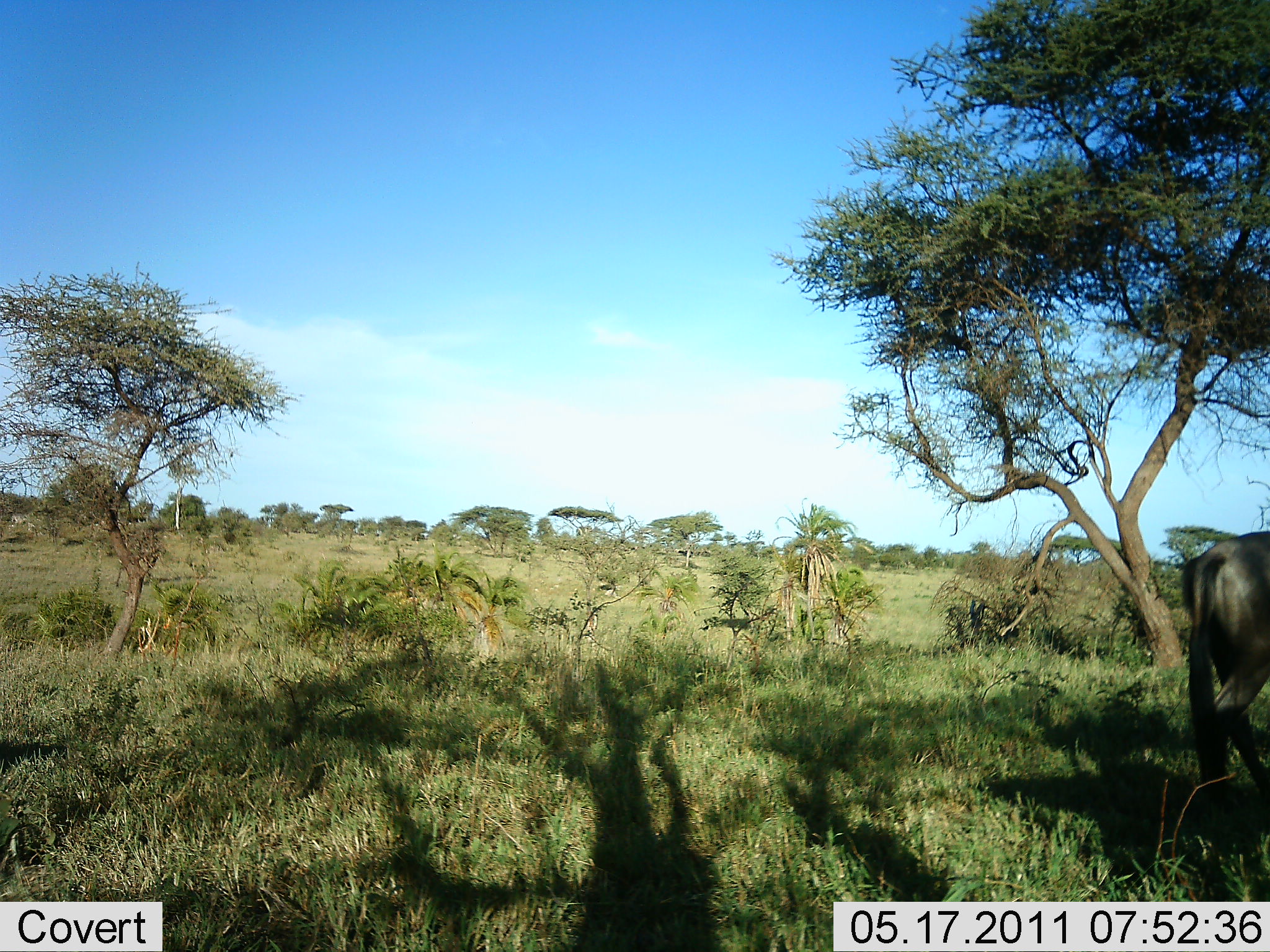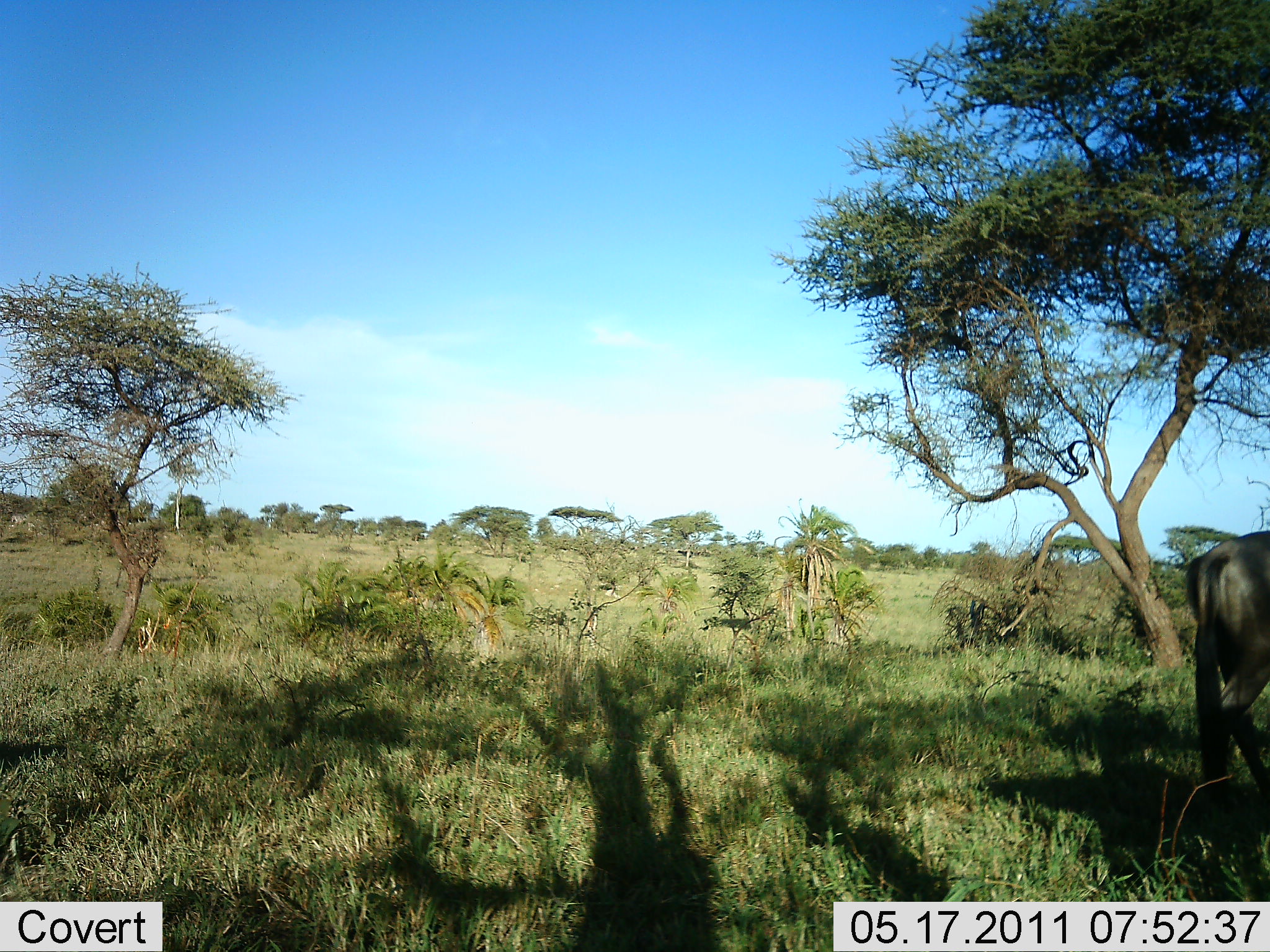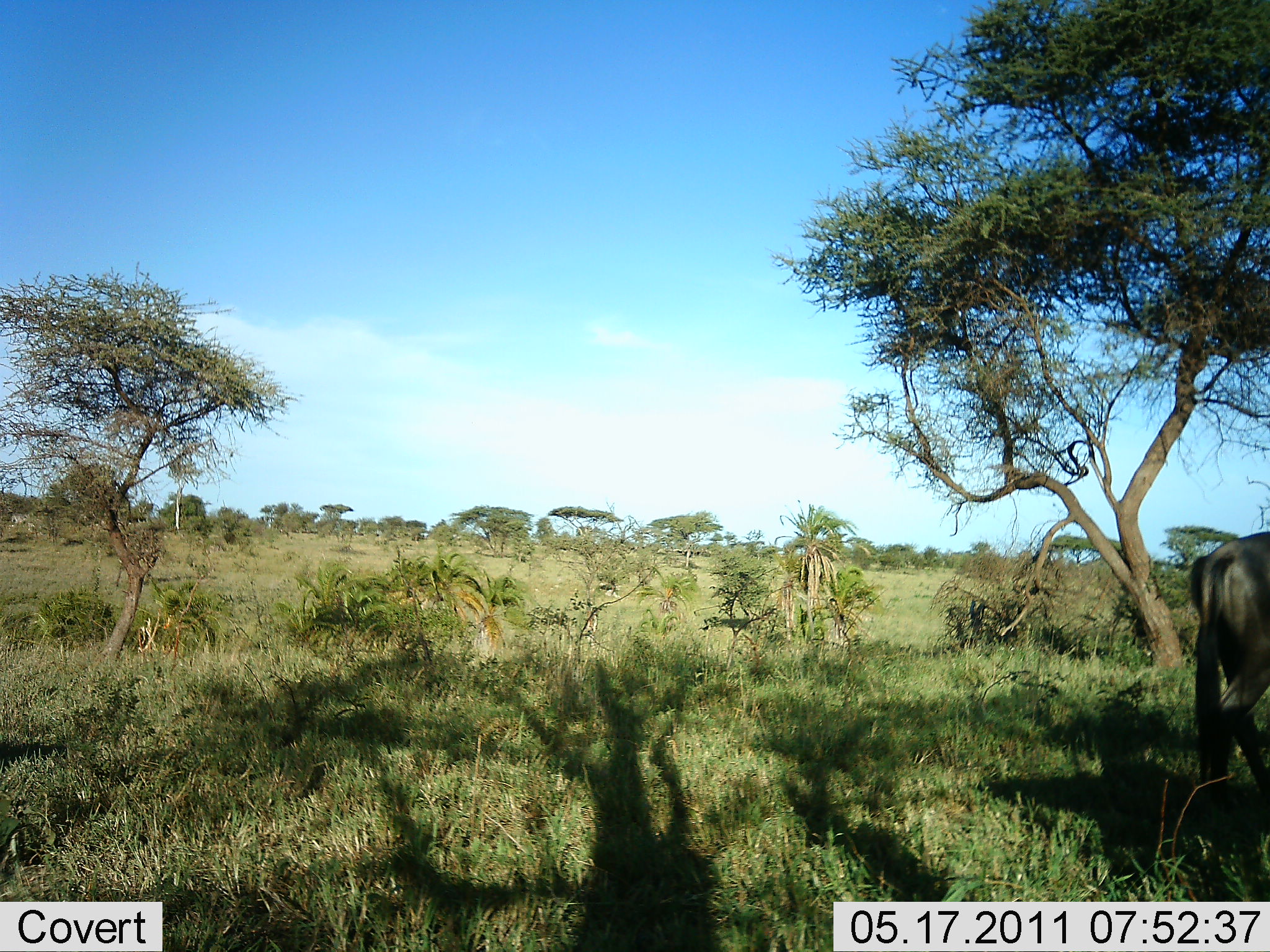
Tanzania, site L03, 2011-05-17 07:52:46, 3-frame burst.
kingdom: Animalia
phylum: Chordata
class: Mammalia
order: Artiodactyla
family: Bovidae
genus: Connochaetes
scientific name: Connochaetes taurinus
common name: blue wildebeest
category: wildebeest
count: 1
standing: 69%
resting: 0%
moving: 31%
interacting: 0%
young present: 0%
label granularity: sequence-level